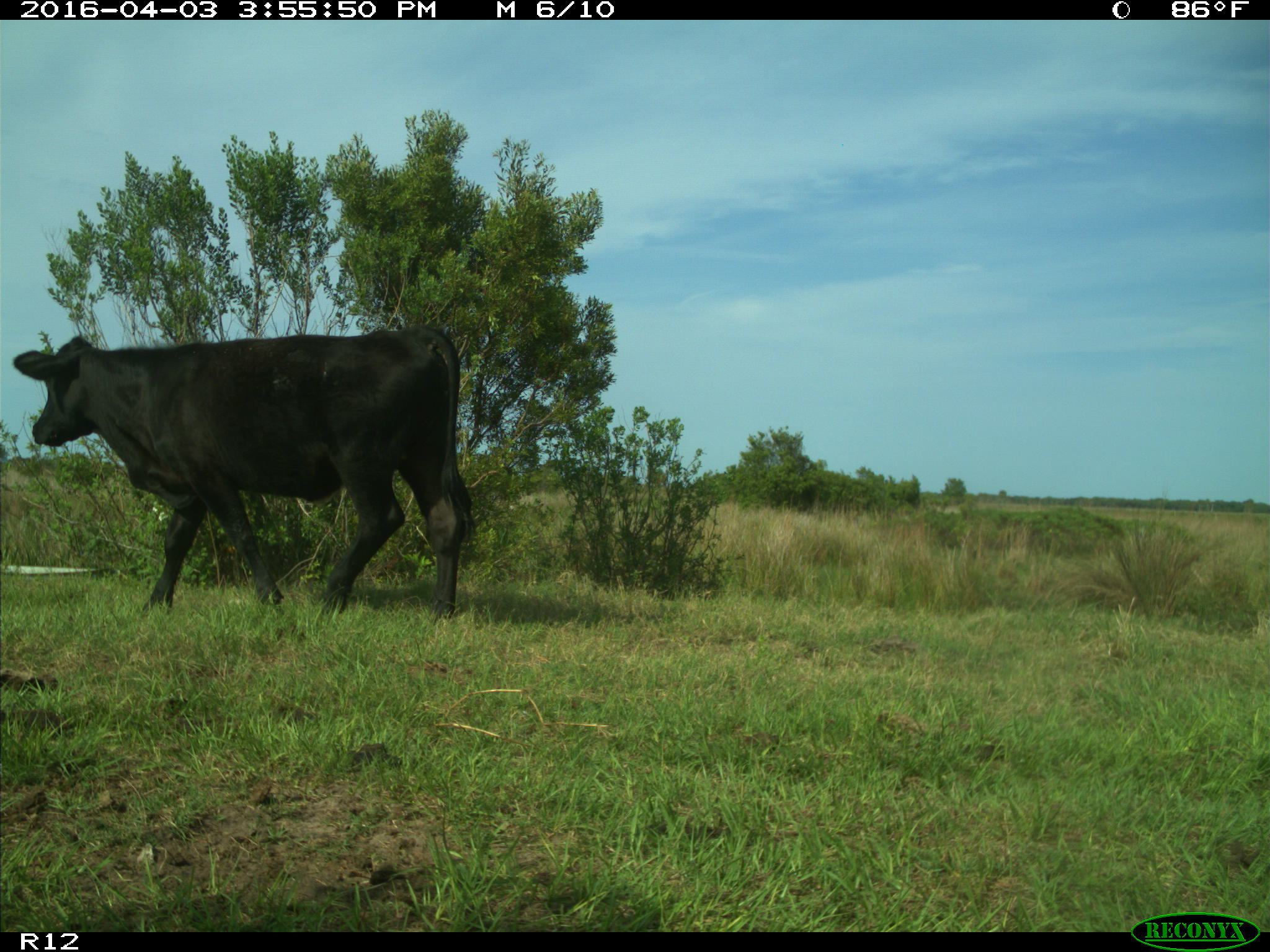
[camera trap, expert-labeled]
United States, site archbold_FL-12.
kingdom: Animalia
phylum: Chordata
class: Mammalia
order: Artiodactyla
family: Bovidae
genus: Bos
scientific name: Bos taurus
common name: domestic cow